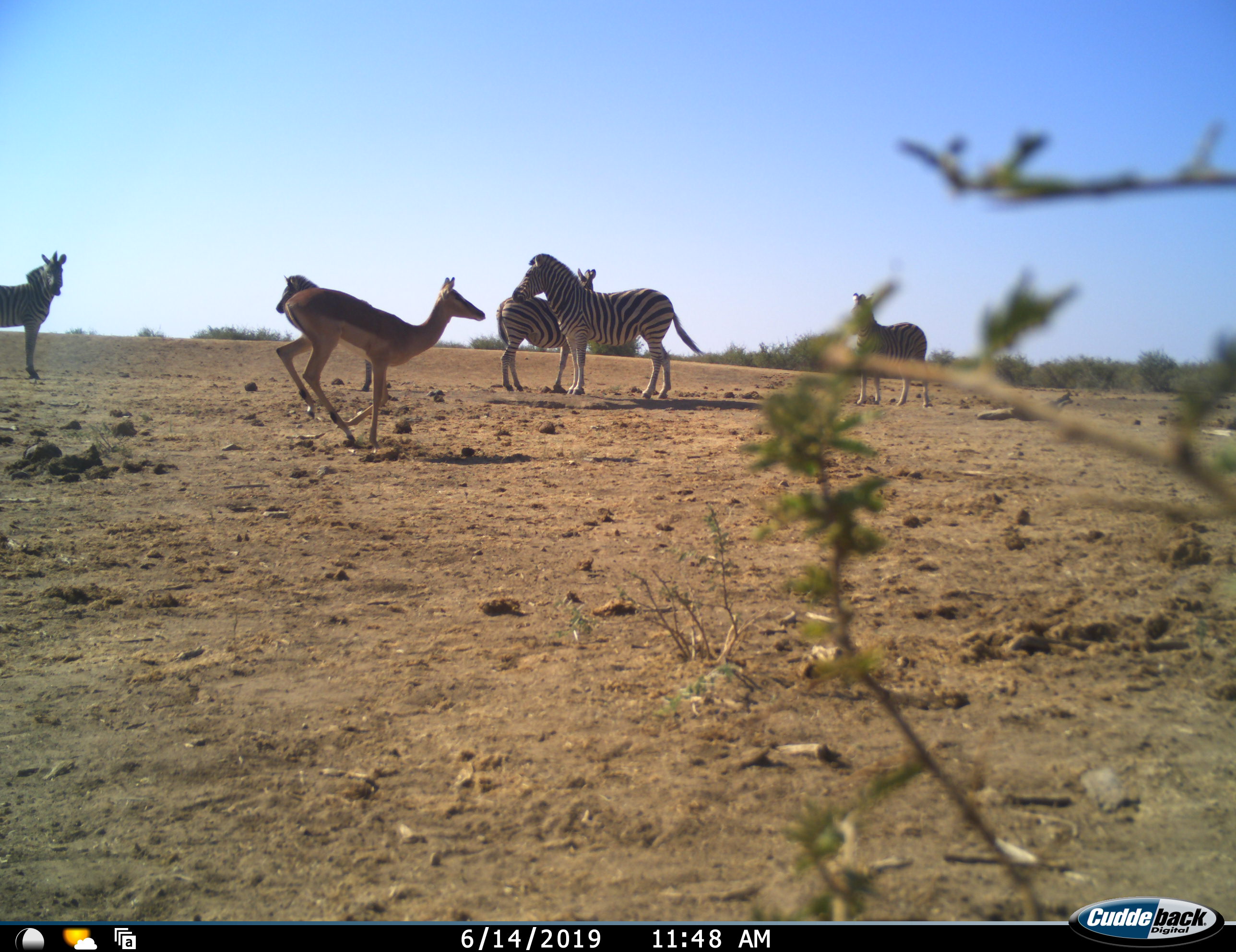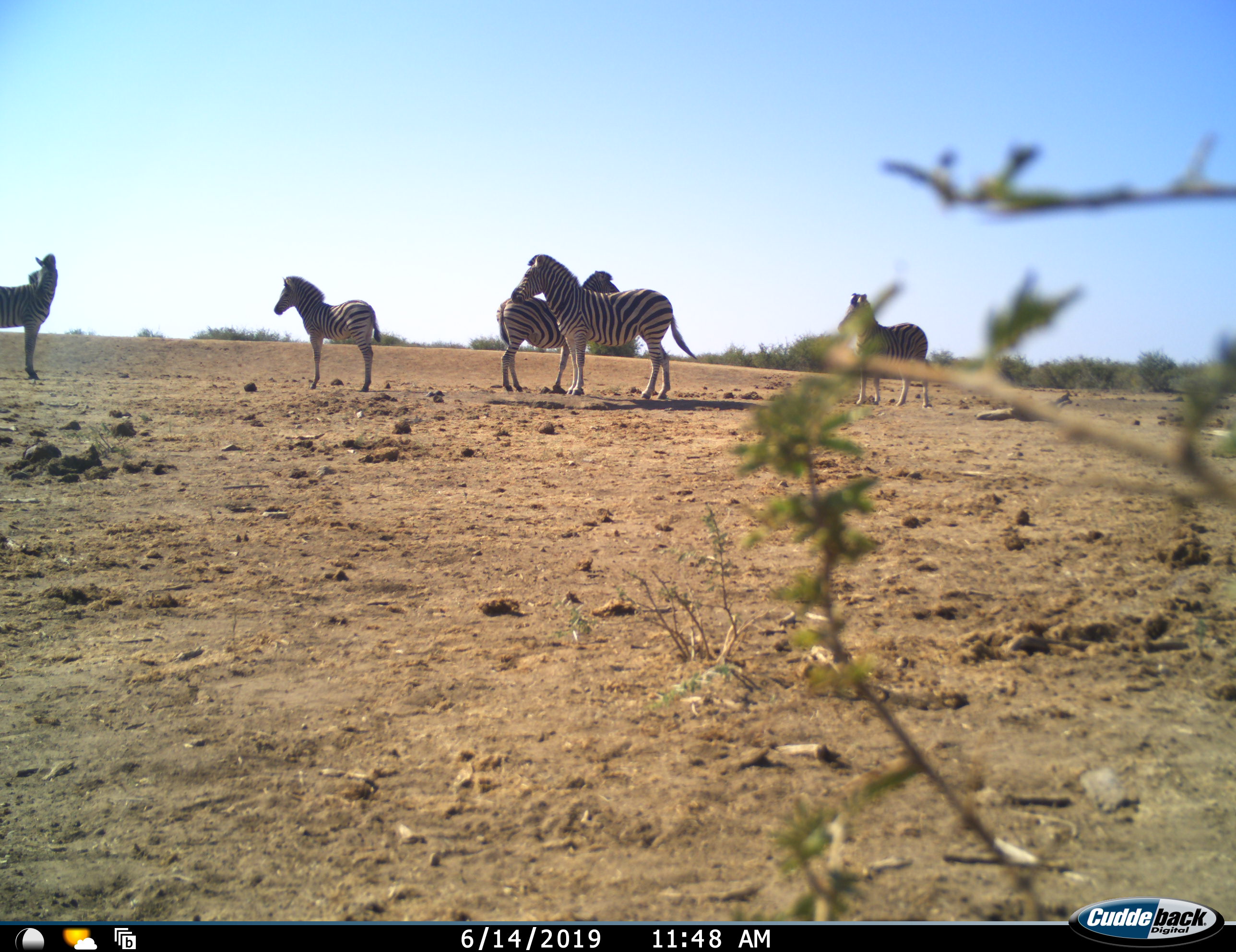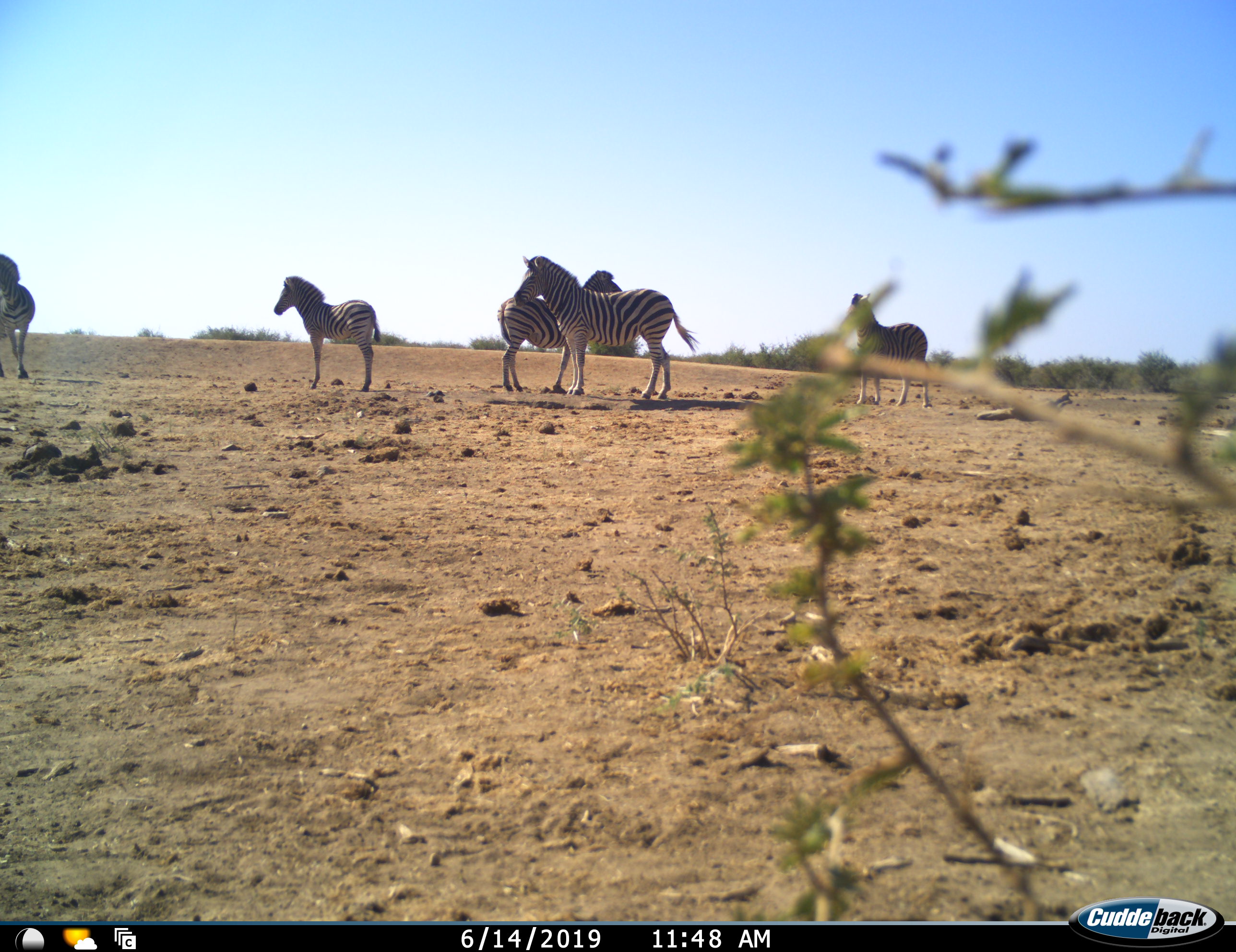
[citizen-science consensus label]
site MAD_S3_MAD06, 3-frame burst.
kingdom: Animalia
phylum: Chordata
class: Mammalia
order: Artiodactyla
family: Bovidae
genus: Aepyceros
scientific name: Aepyceros melampus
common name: impala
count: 1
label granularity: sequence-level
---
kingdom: Animalia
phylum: Chordata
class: Mammalia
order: Perissodactyla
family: Equidae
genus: Equus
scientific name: Equus quagga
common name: plains zebra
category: zebraplains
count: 5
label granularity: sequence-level